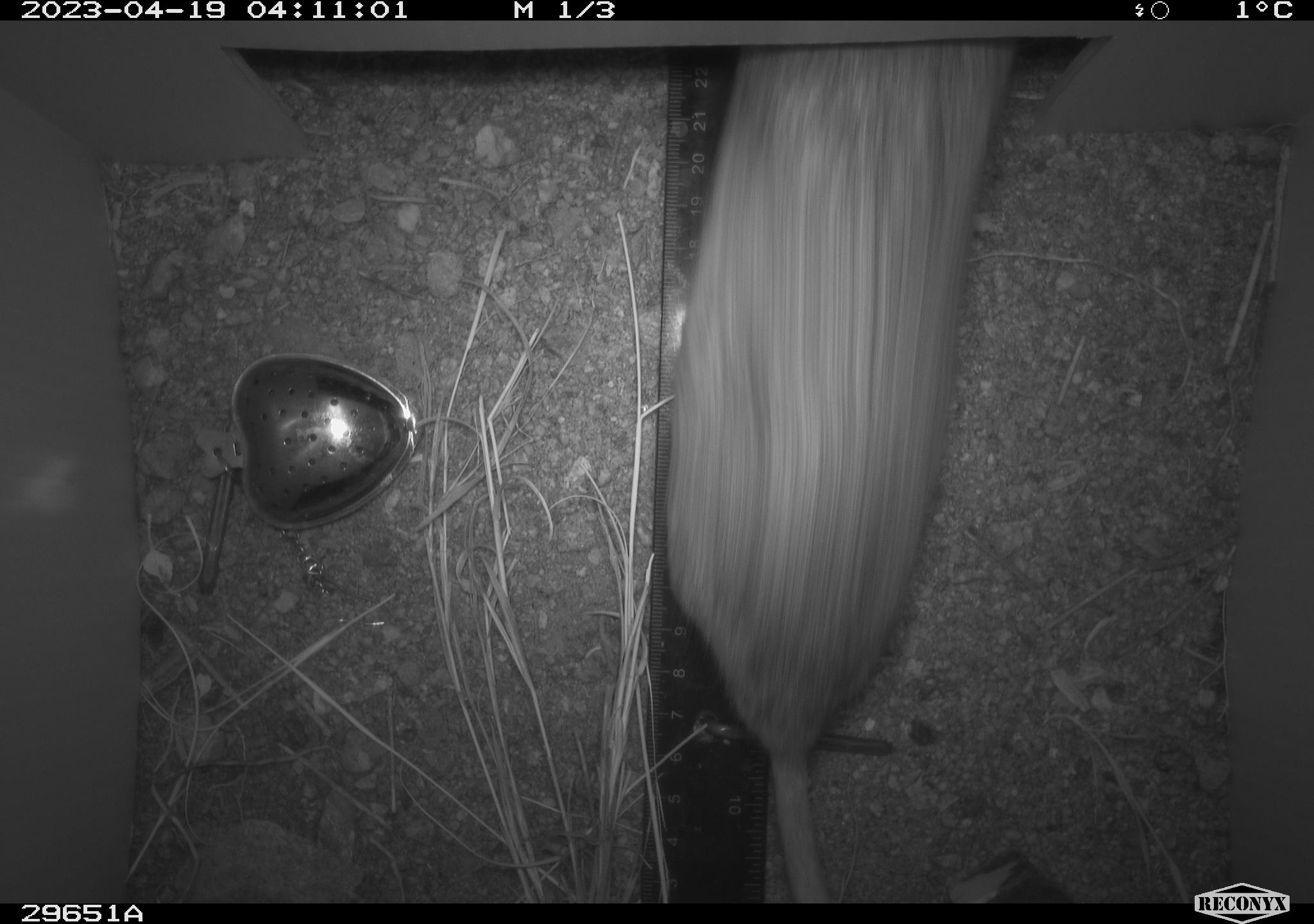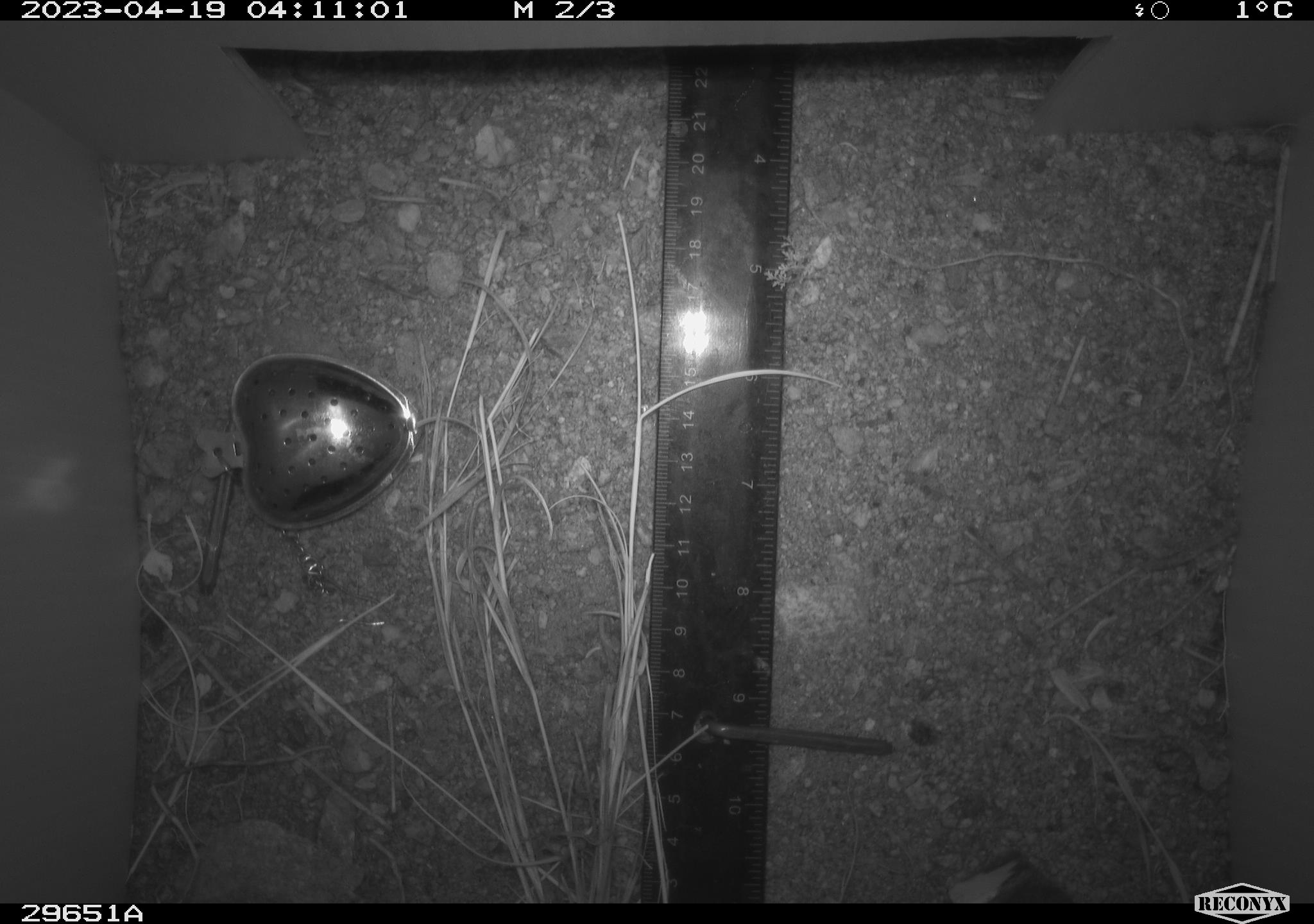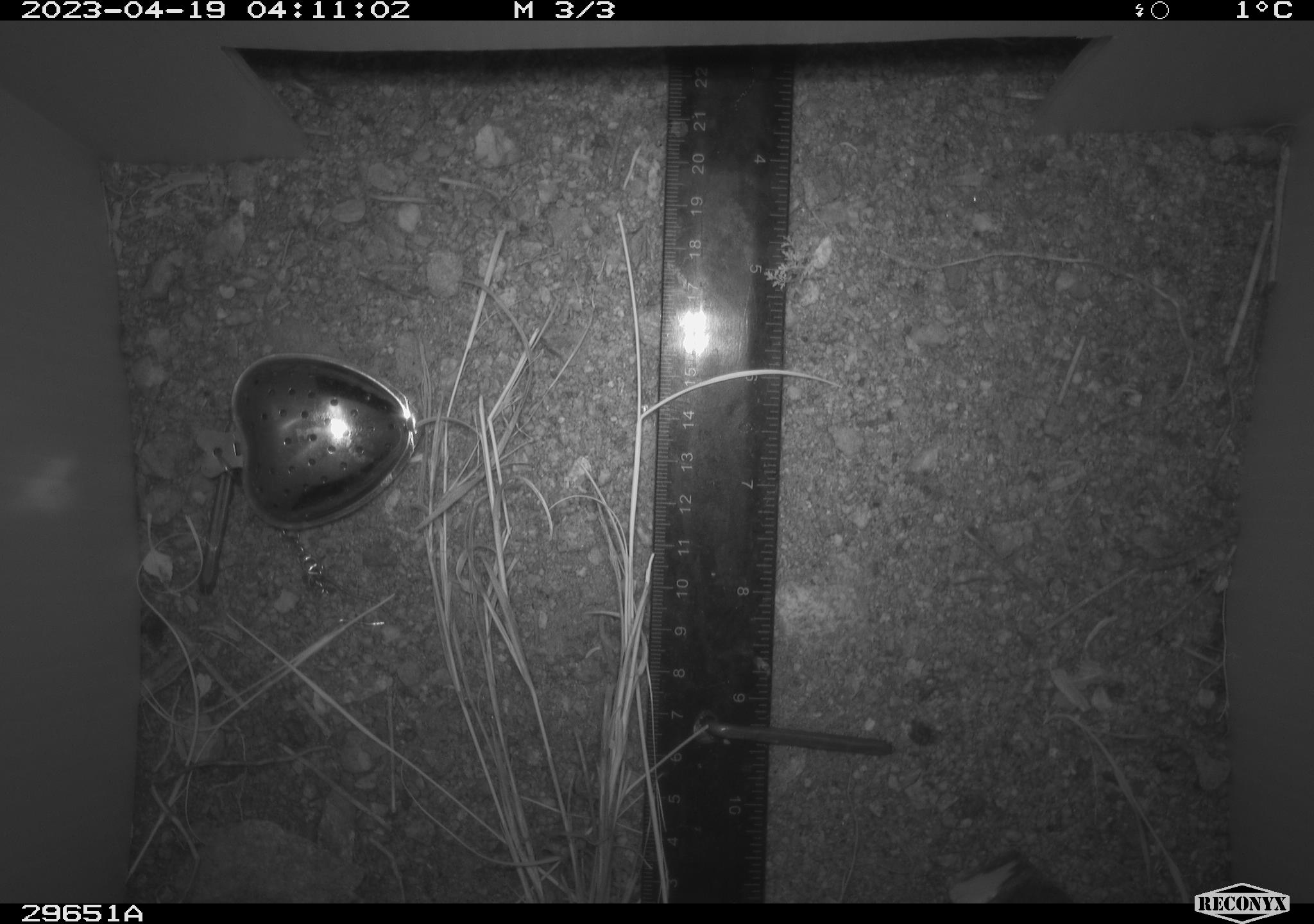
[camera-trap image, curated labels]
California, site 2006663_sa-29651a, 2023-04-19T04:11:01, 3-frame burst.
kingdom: Animalia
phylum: Chordata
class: Mammalia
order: Rodentia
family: Cricetidae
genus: Neotoma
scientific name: Neotoma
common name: pack rat or woodrat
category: neotoma species